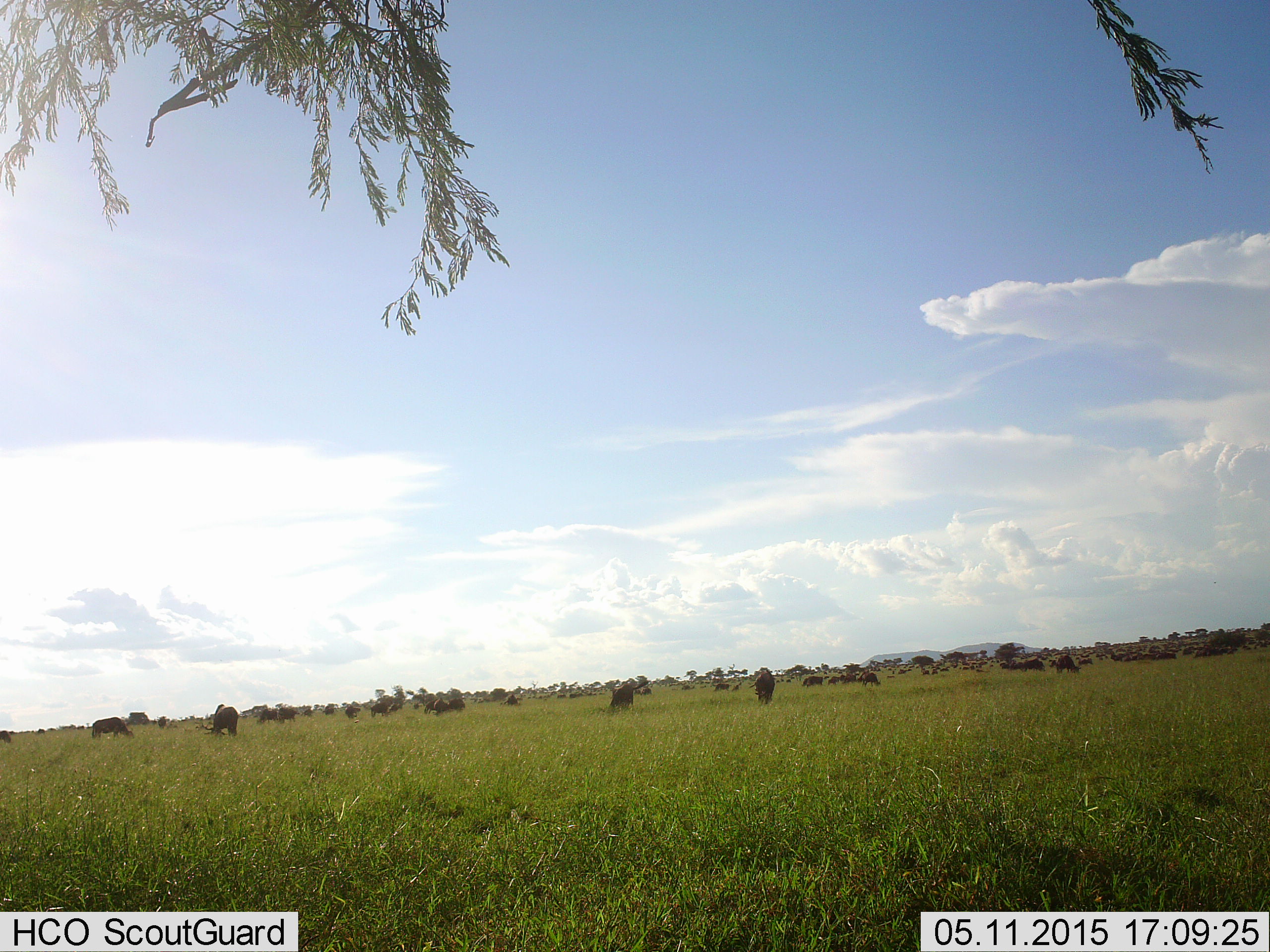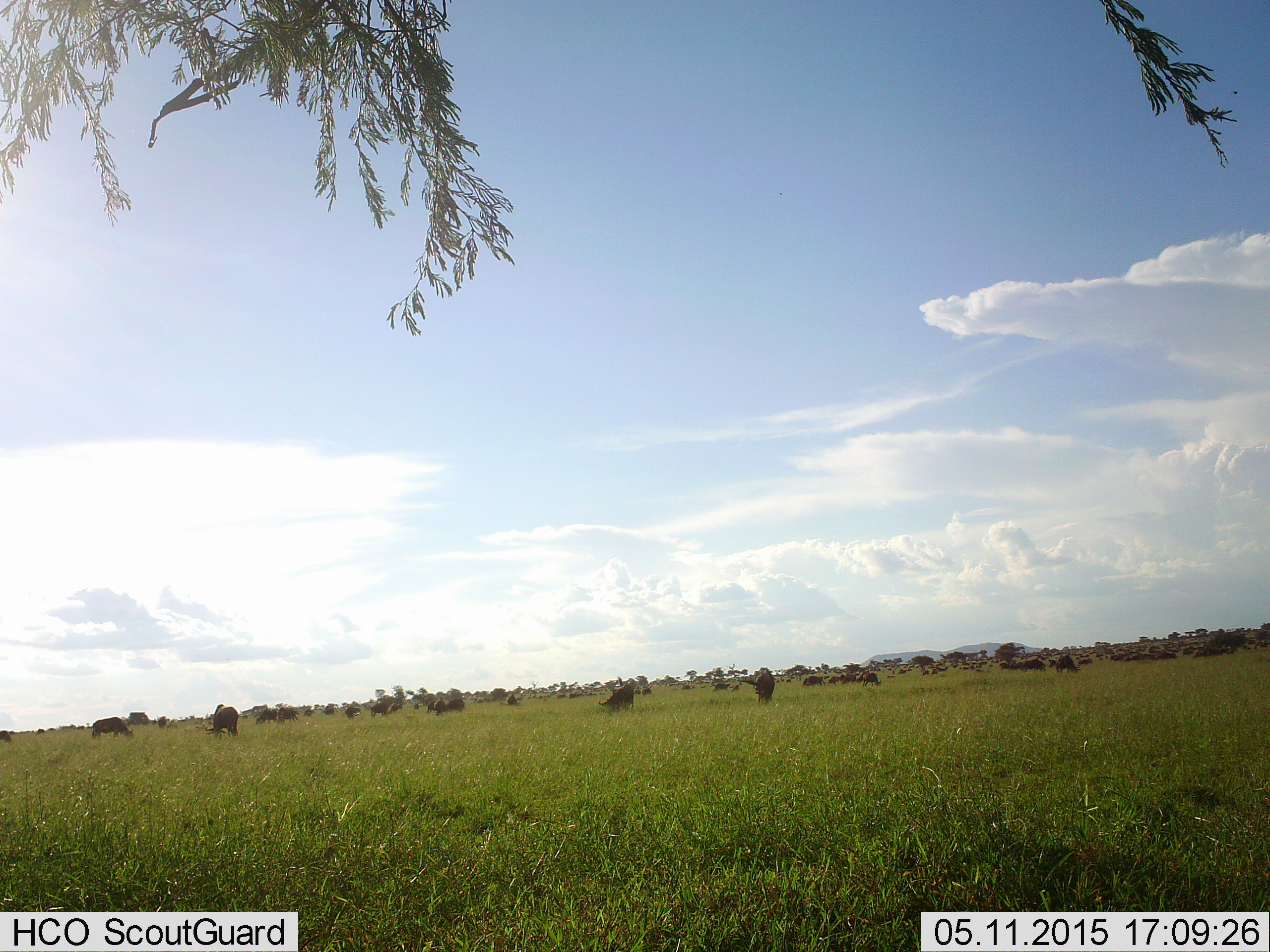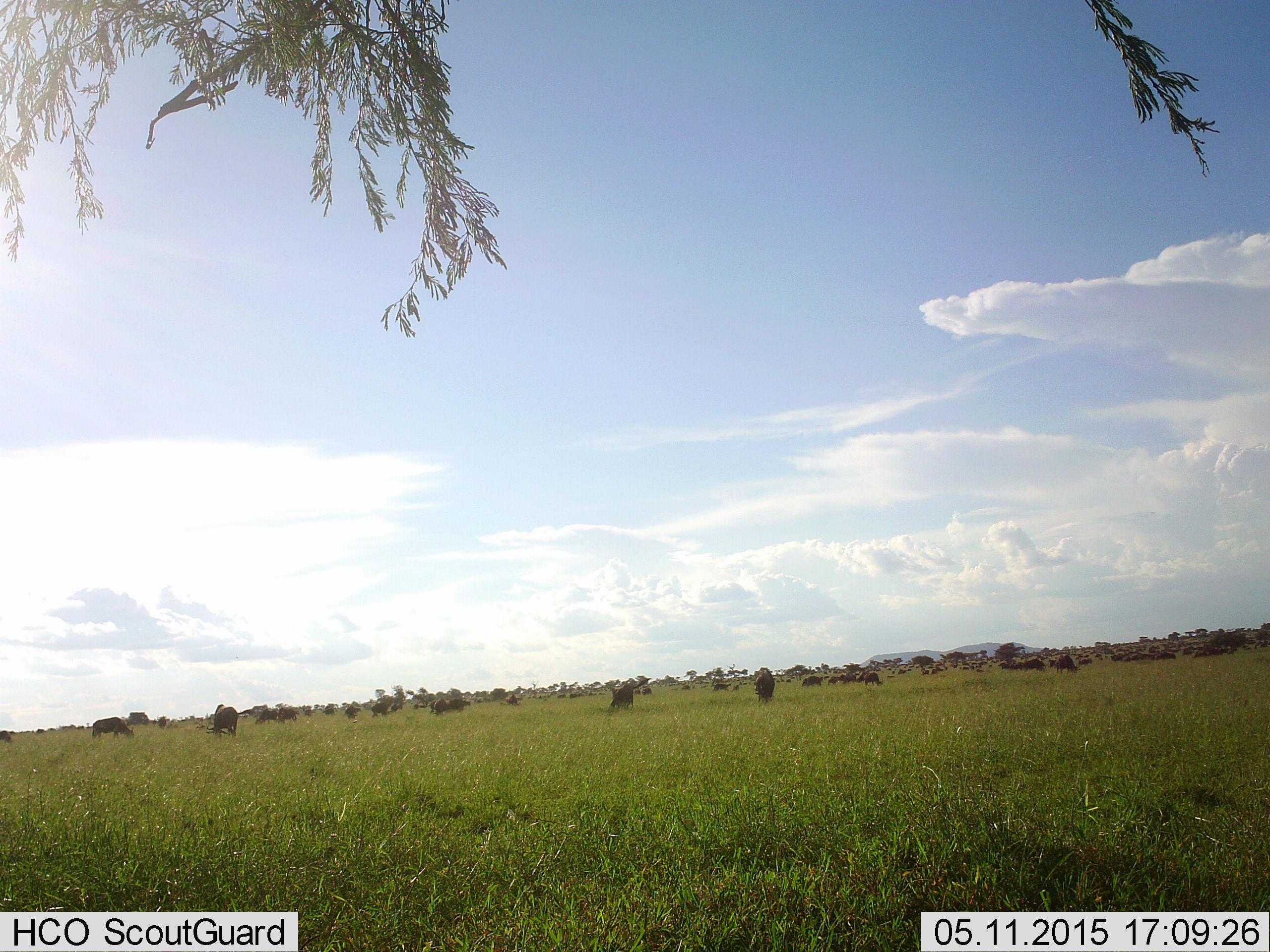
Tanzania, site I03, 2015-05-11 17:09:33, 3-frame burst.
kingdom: Animalia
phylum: Chordata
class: Mammalia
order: Artiodactyla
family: Bovidae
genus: Connochaetes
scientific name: Connochaetes taurinus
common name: blue wildebeest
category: wildebeest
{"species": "wildebeest (blue wildebeest) (Connochaetes taurinus)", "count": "51+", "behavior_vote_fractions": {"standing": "50%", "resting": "20%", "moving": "40%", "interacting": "0%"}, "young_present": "0%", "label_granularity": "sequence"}